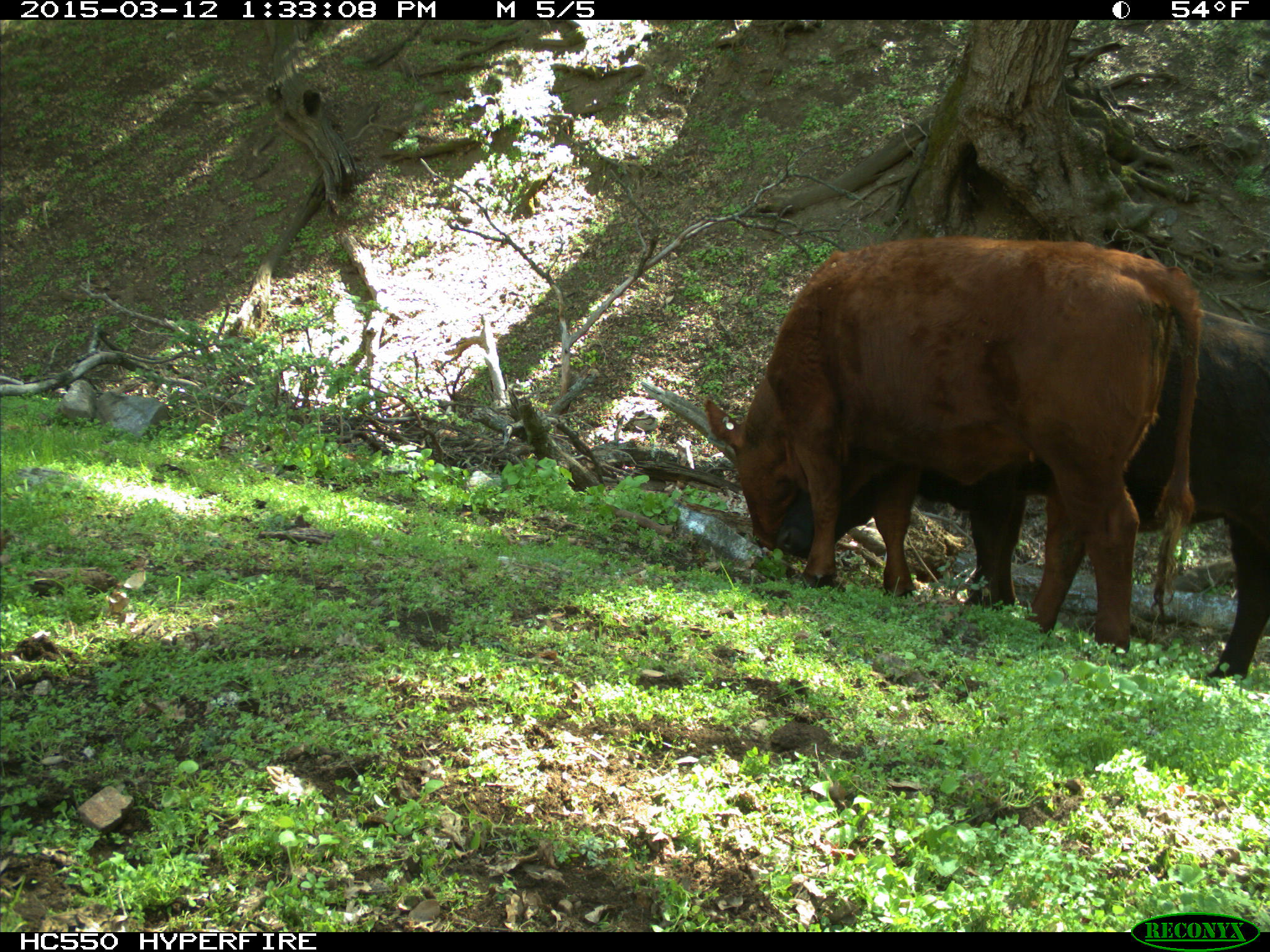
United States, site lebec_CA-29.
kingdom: Animalia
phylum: Chordata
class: Mammalia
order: Artiodactyla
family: Bovidae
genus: Bos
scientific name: Bos taurus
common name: domestic cow